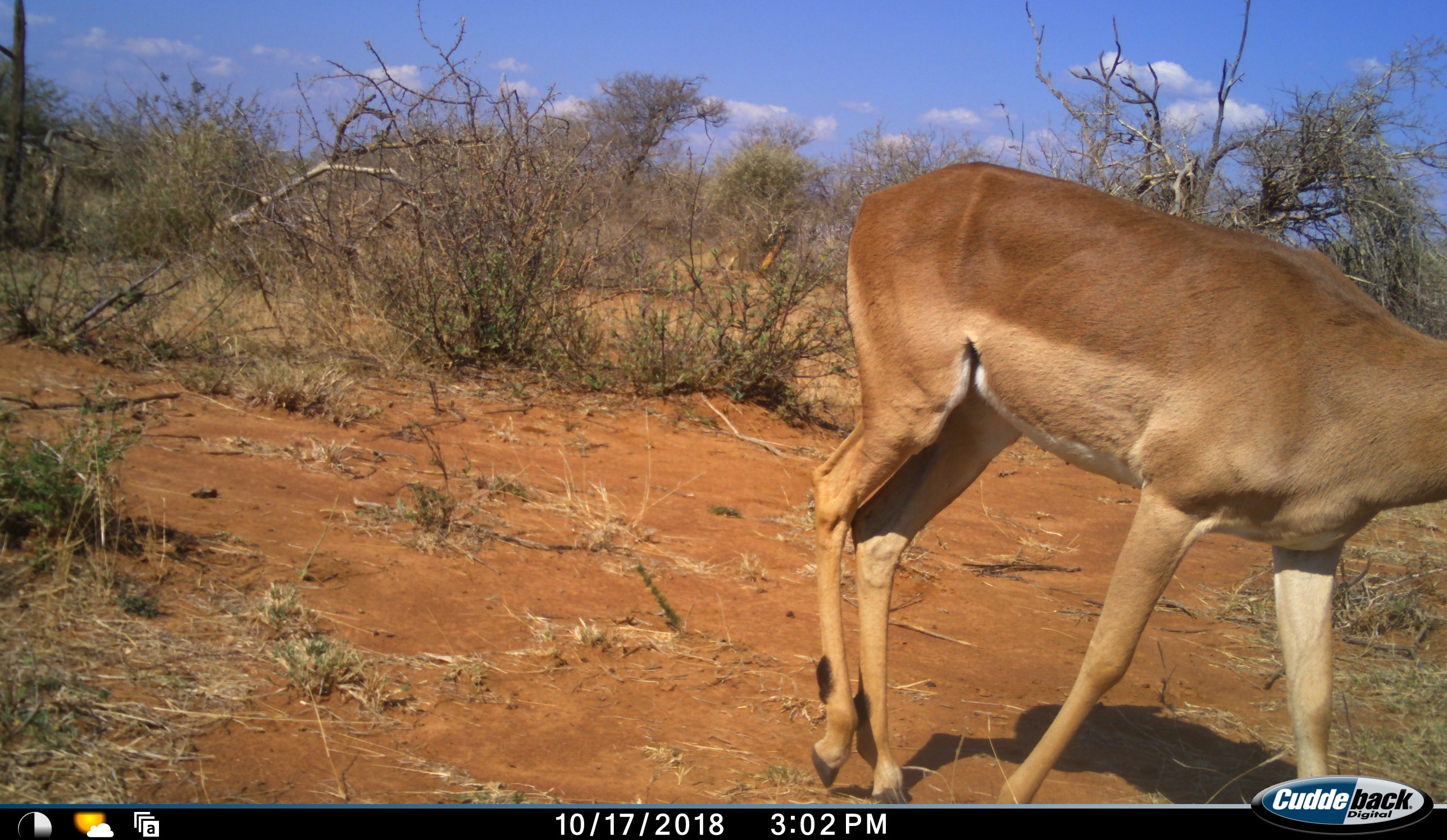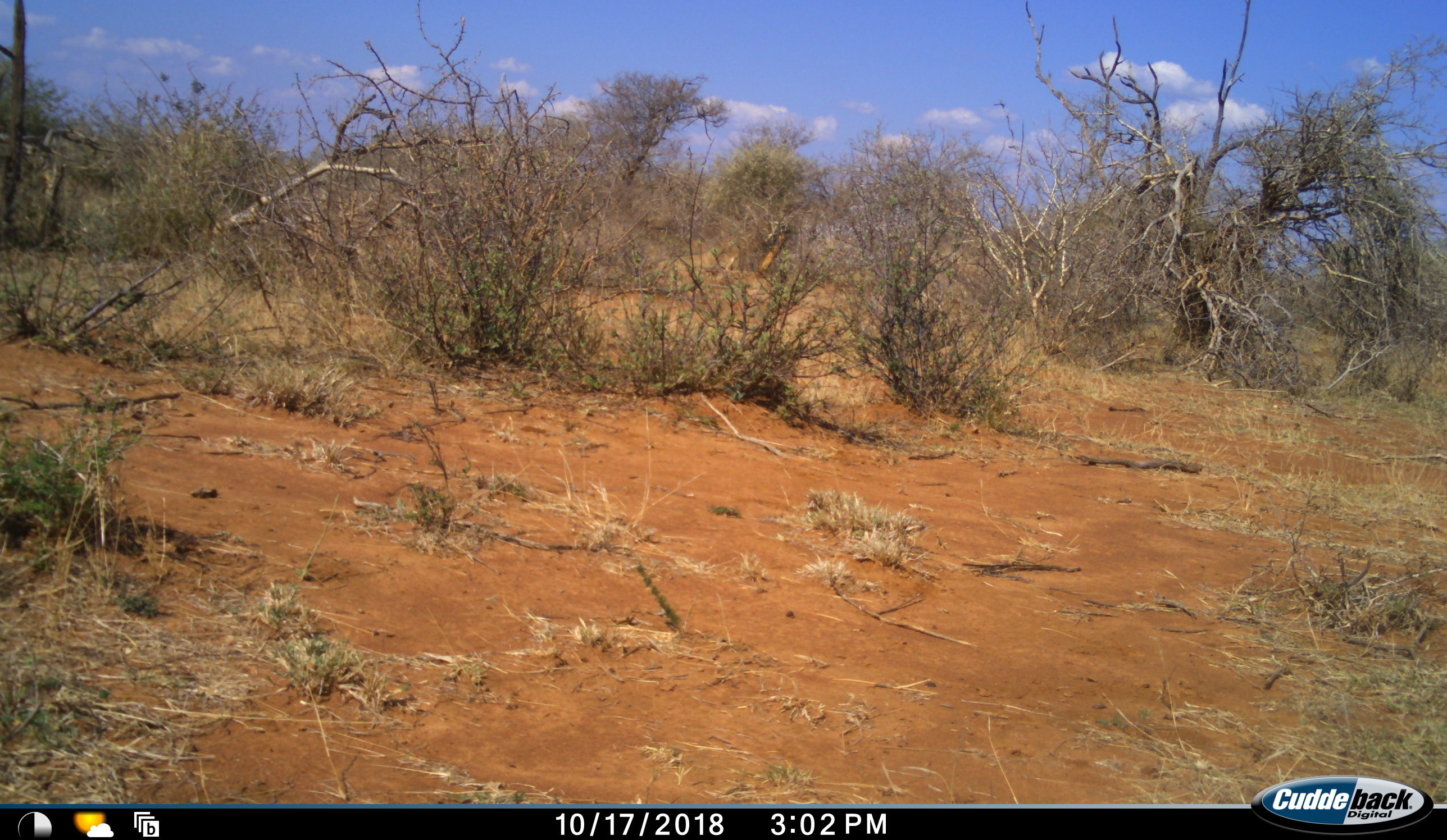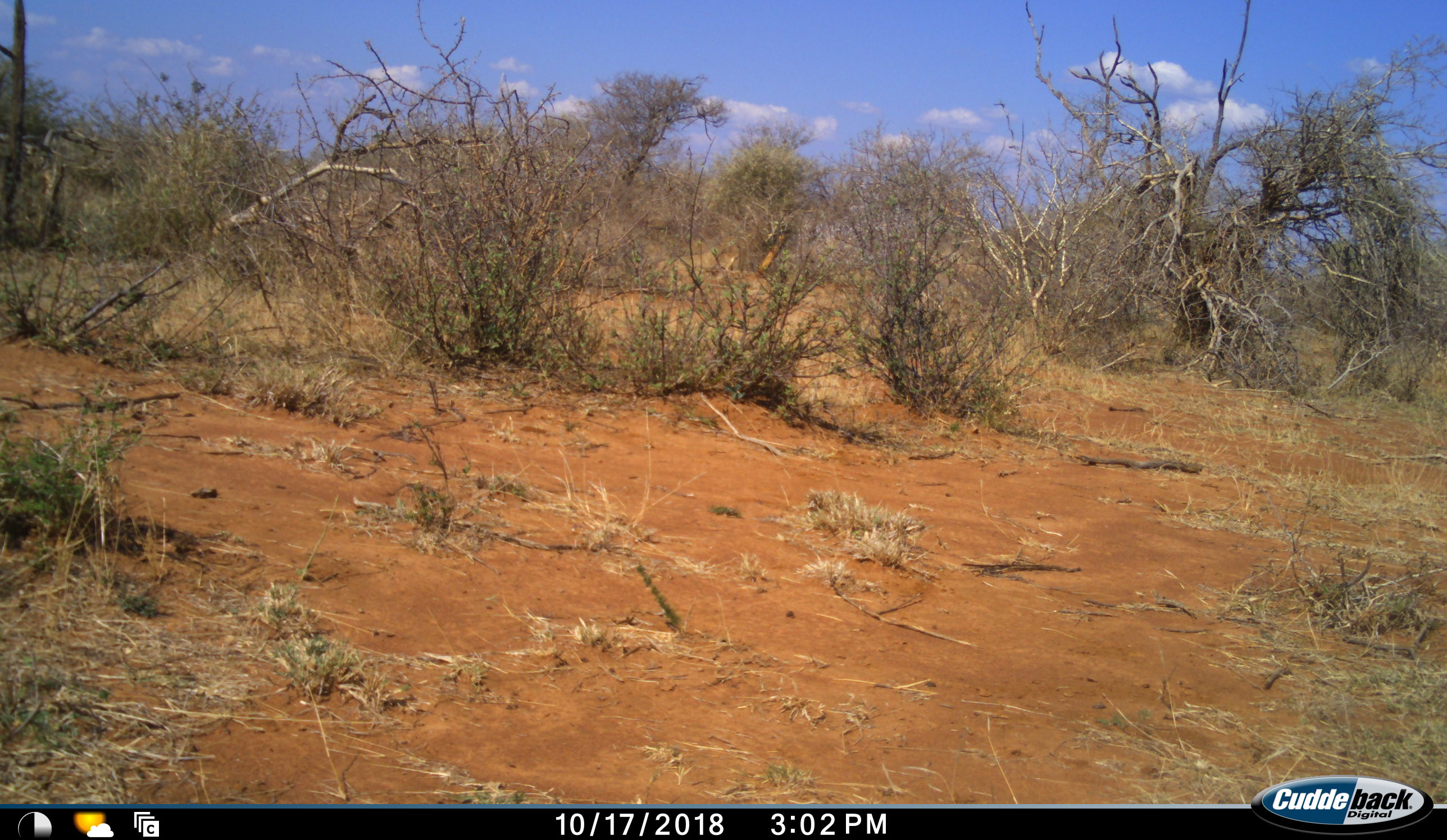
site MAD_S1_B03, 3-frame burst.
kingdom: Animalia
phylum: Chordata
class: Mammalia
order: Artiodactyla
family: Bovidae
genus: Aepyceros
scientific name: Aepyceros melampus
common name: impala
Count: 1.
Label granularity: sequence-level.